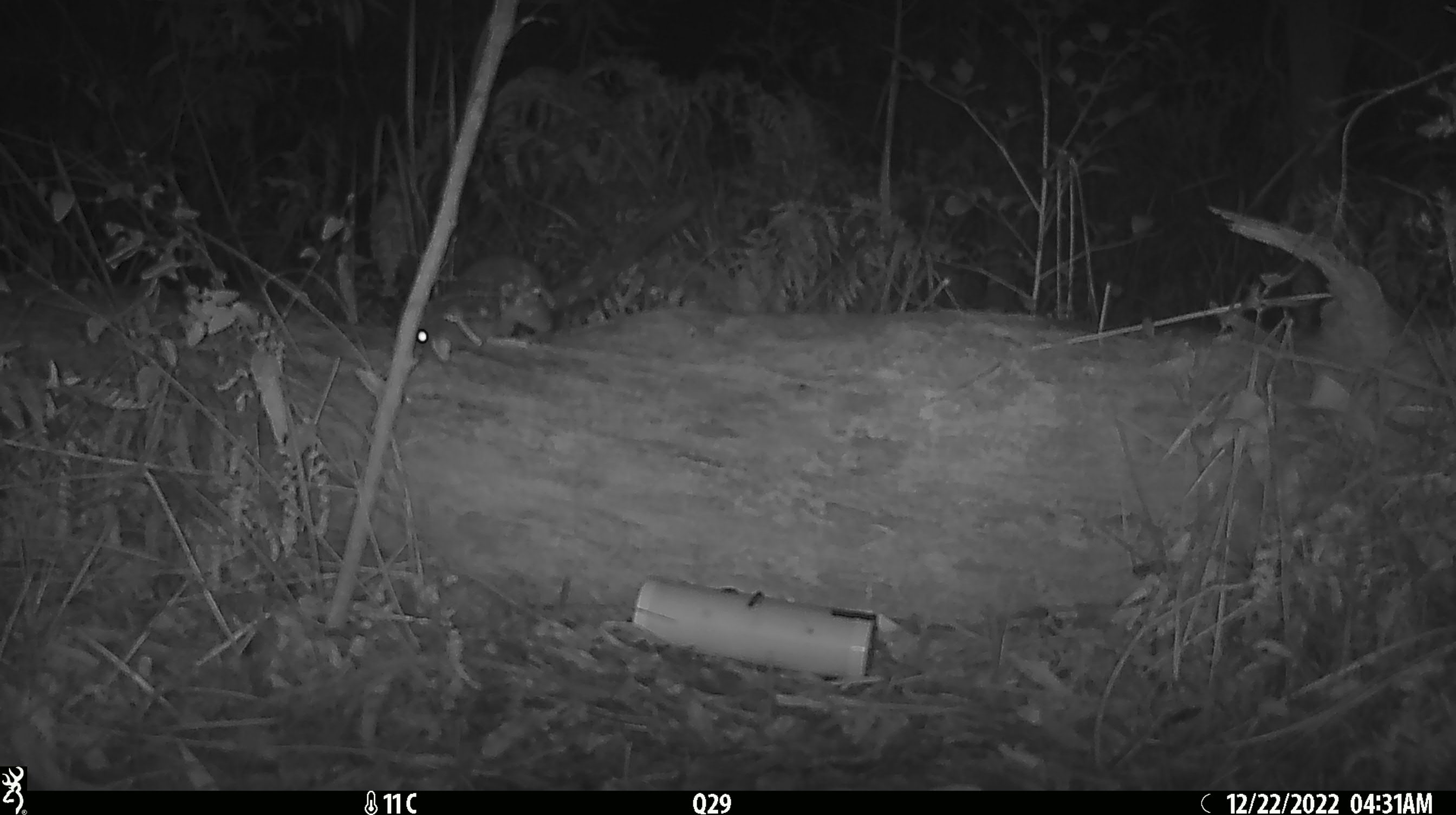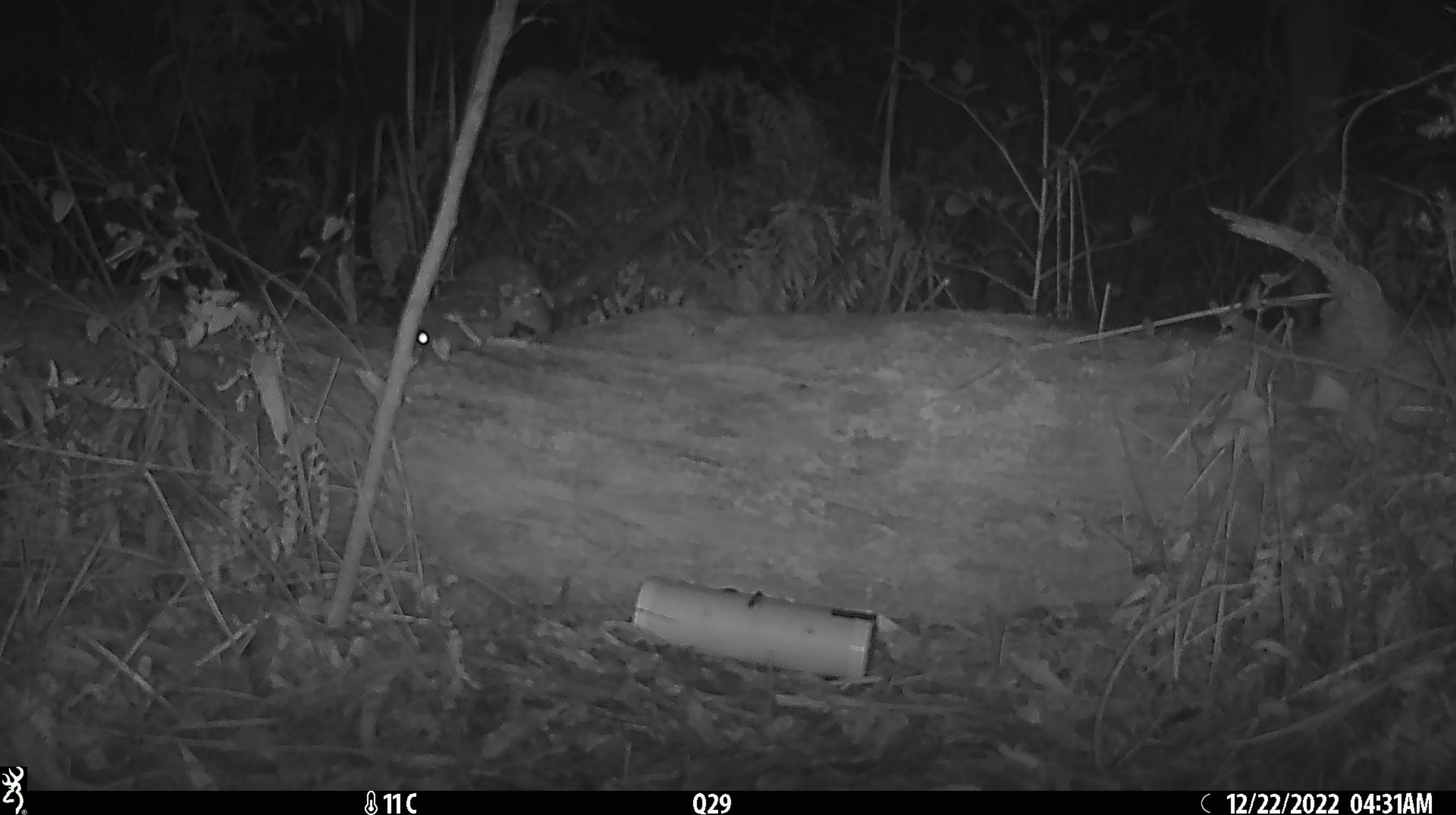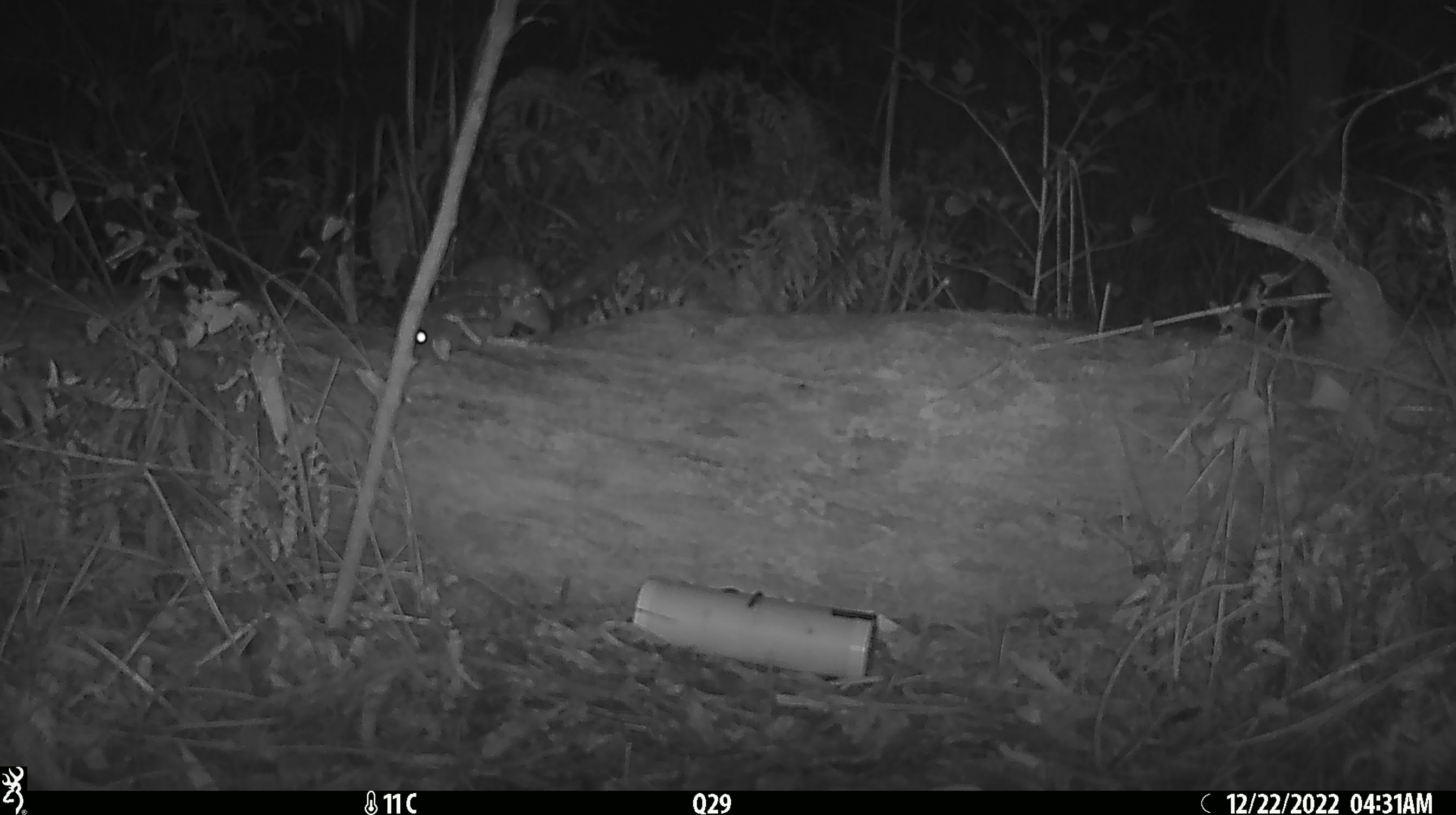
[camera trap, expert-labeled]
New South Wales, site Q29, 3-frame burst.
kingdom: Animalia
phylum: Chordata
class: Mammalia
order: Dasyuromorphia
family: Dasyuridae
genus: Dasyurus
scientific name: Dasyurus maculatus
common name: spotted-tailed quoll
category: quoll